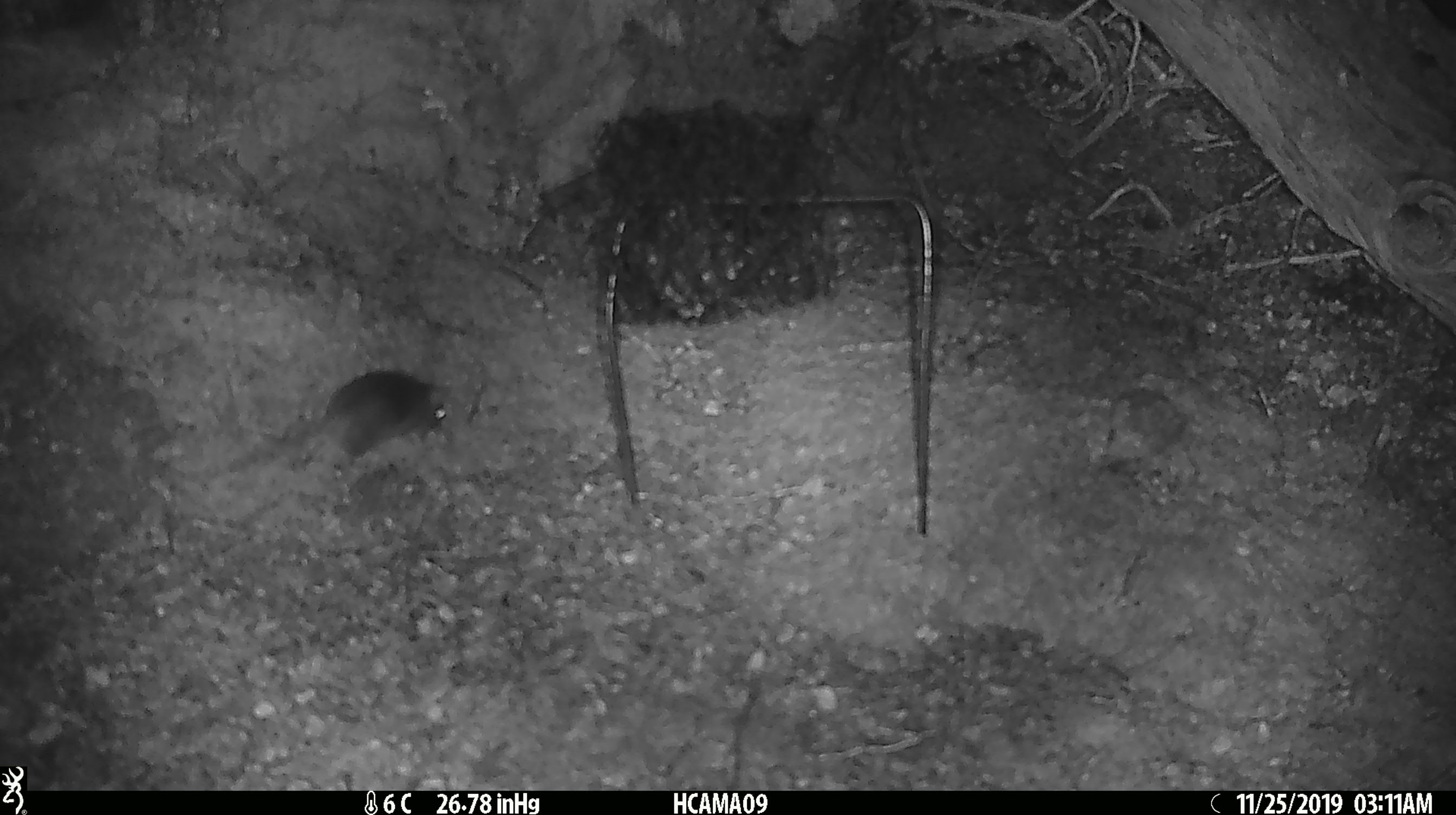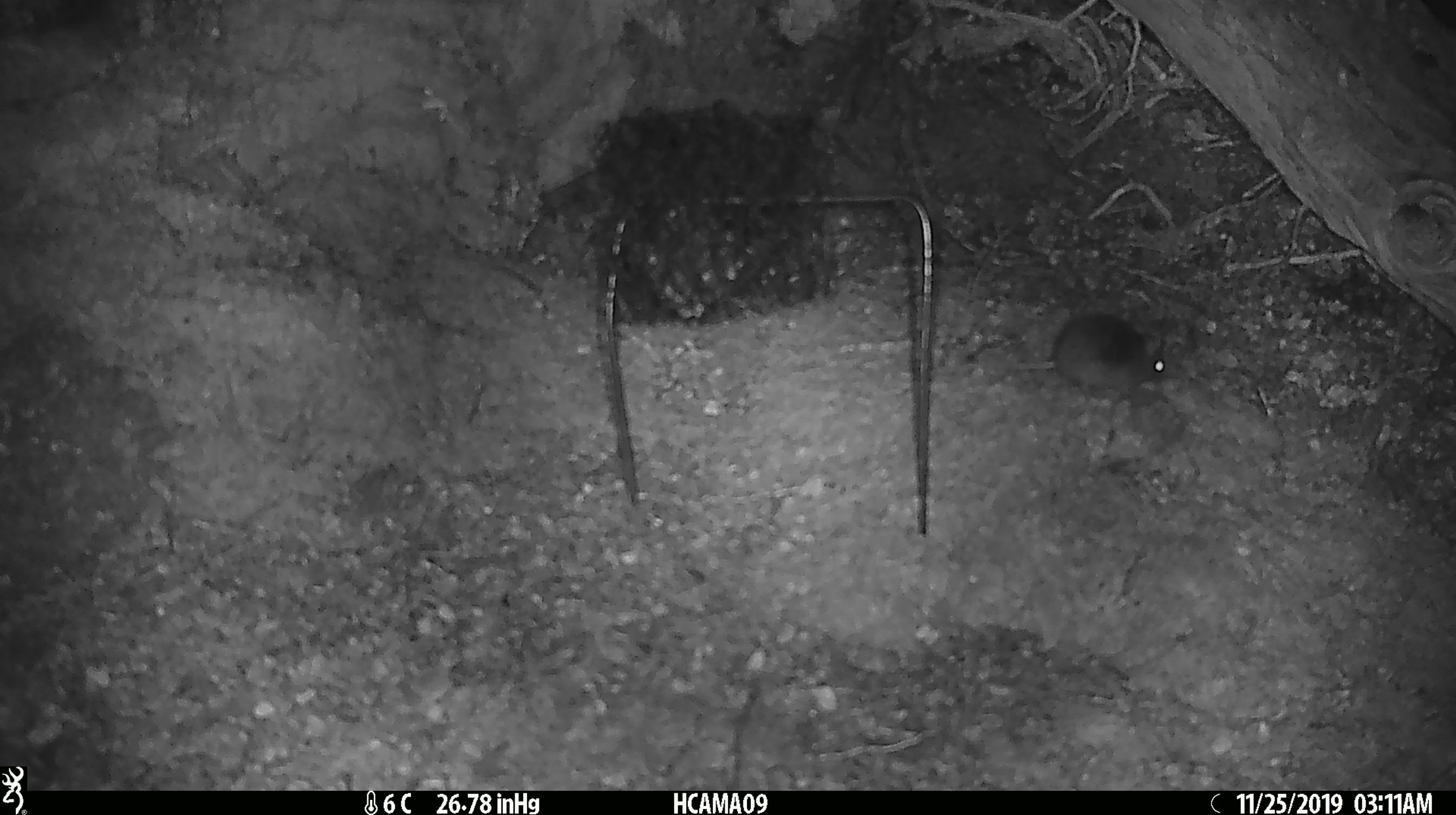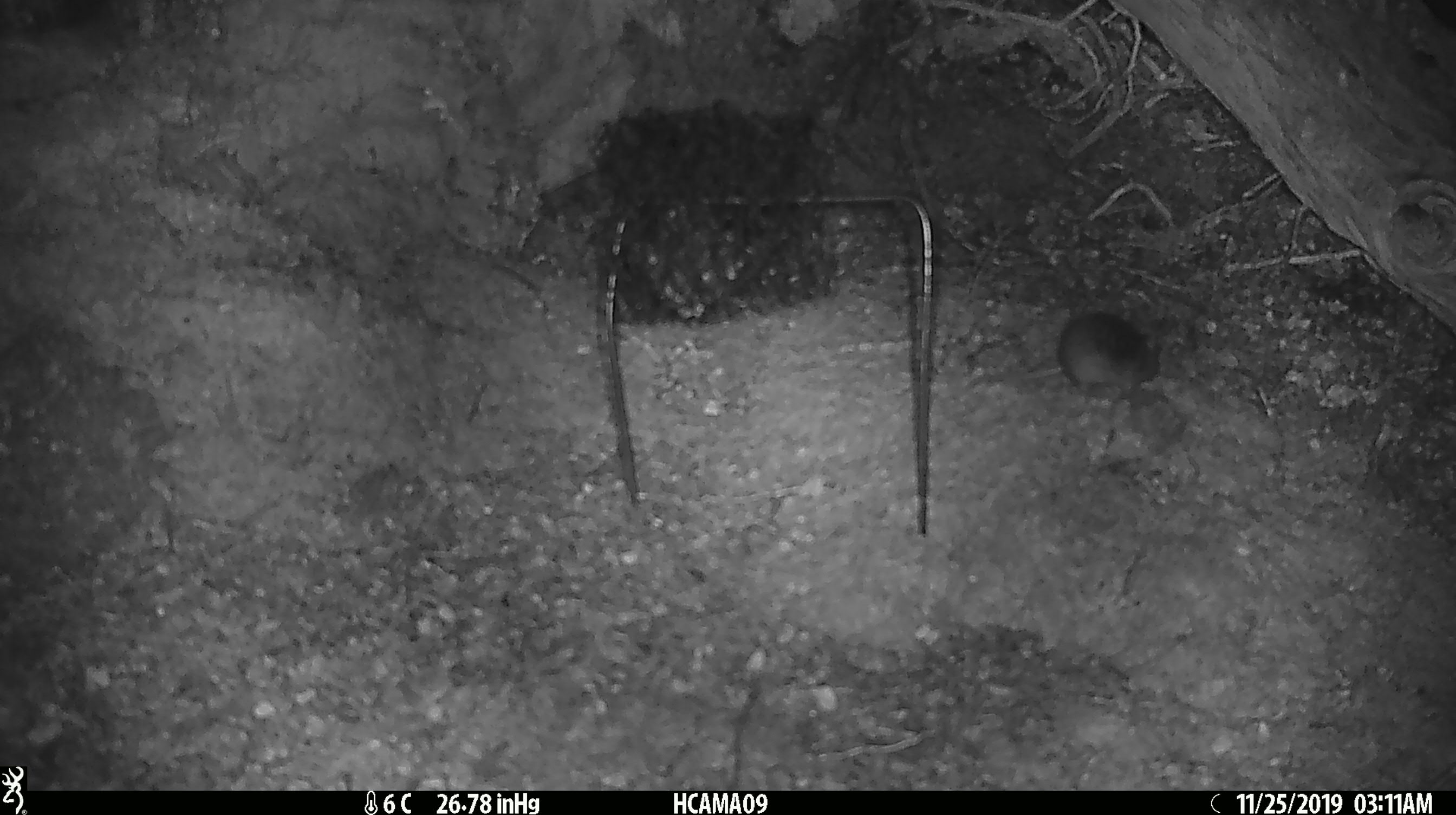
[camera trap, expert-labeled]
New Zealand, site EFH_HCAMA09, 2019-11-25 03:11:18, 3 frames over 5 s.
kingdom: Animalia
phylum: Chordata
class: Mammalia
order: Rodentia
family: Muridae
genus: Mus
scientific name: Mus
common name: mouse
Mouse (Mus).